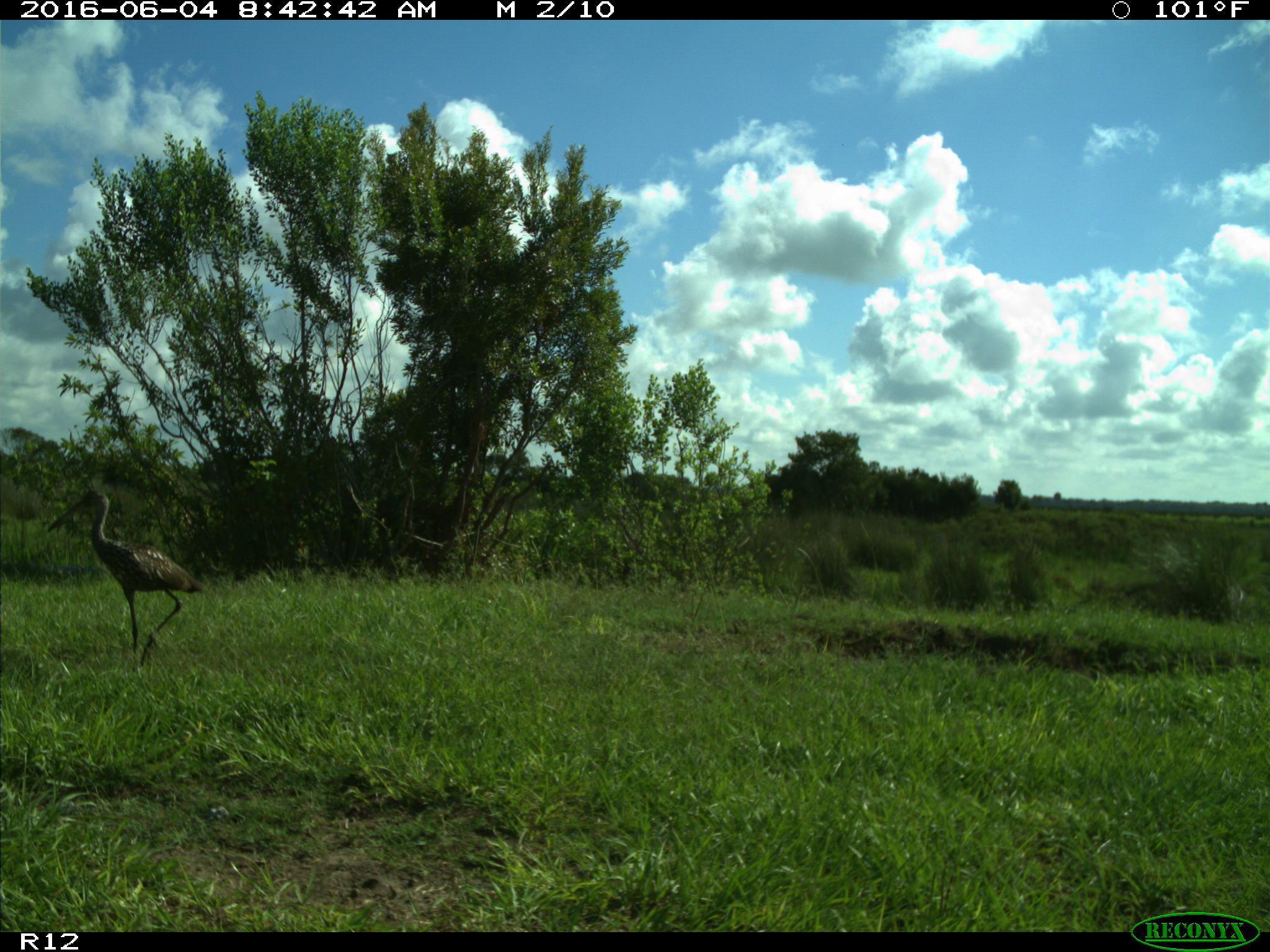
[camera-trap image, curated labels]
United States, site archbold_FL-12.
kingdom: Animalia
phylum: Chordata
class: Aves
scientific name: Aves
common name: birds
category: unidentified bird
Unidentified bird (birds) (Aves).